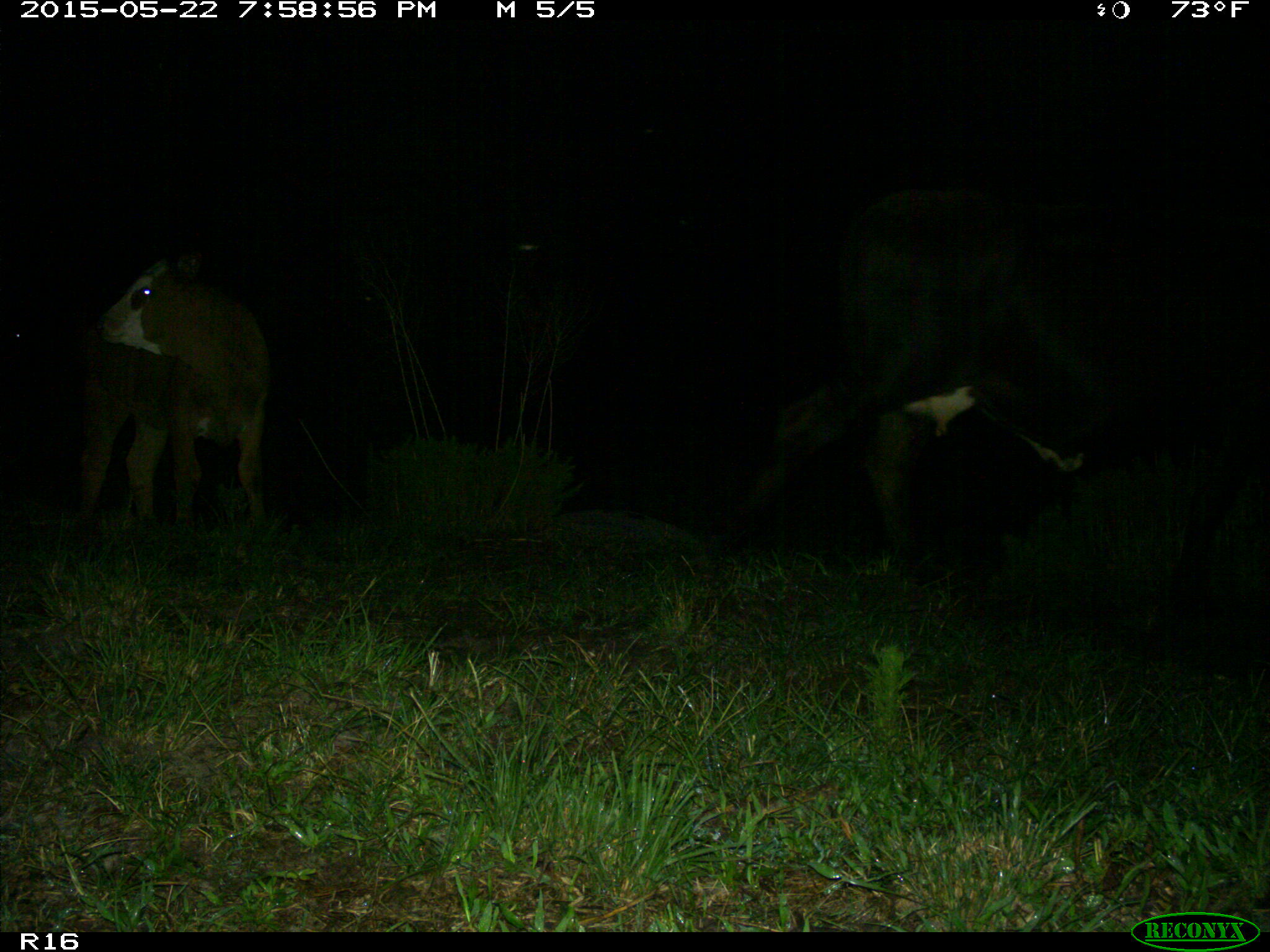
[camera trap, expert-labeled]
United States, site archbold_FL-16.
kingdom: Animalia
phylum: Chordata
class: Mammalia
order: Artiodactyla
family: Bovidae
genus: Bos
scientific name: Bos taurus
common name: domestic cow